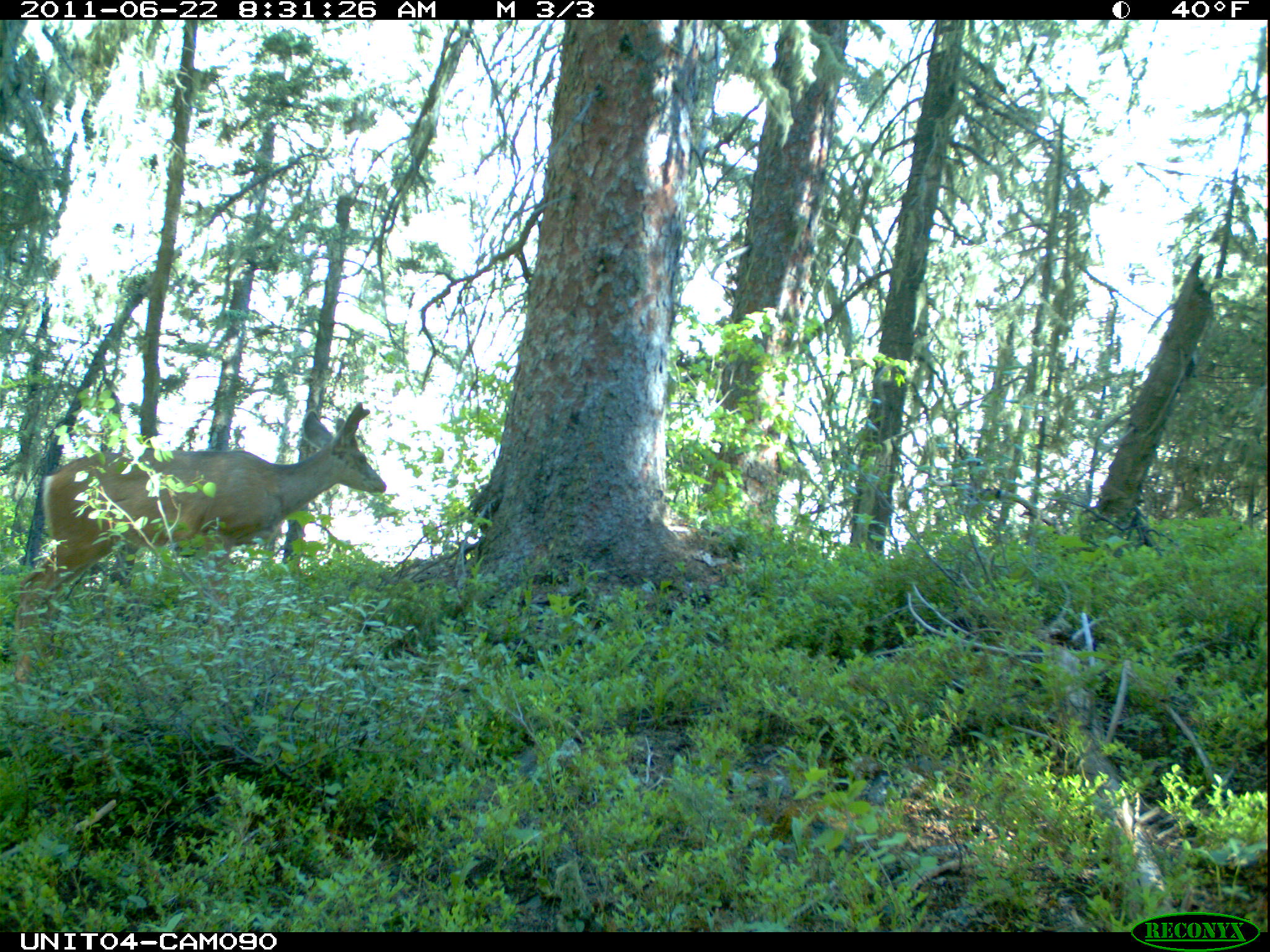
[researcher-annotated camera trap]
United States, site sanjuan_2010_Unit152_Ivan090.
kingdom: Animalia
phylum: Chordata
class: Mammalia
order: Artiodactyla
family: Cervidae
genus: Odocoileus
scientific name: Odocoileus hemionus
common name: mule deer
Odocoileus hemionus (mule deer).